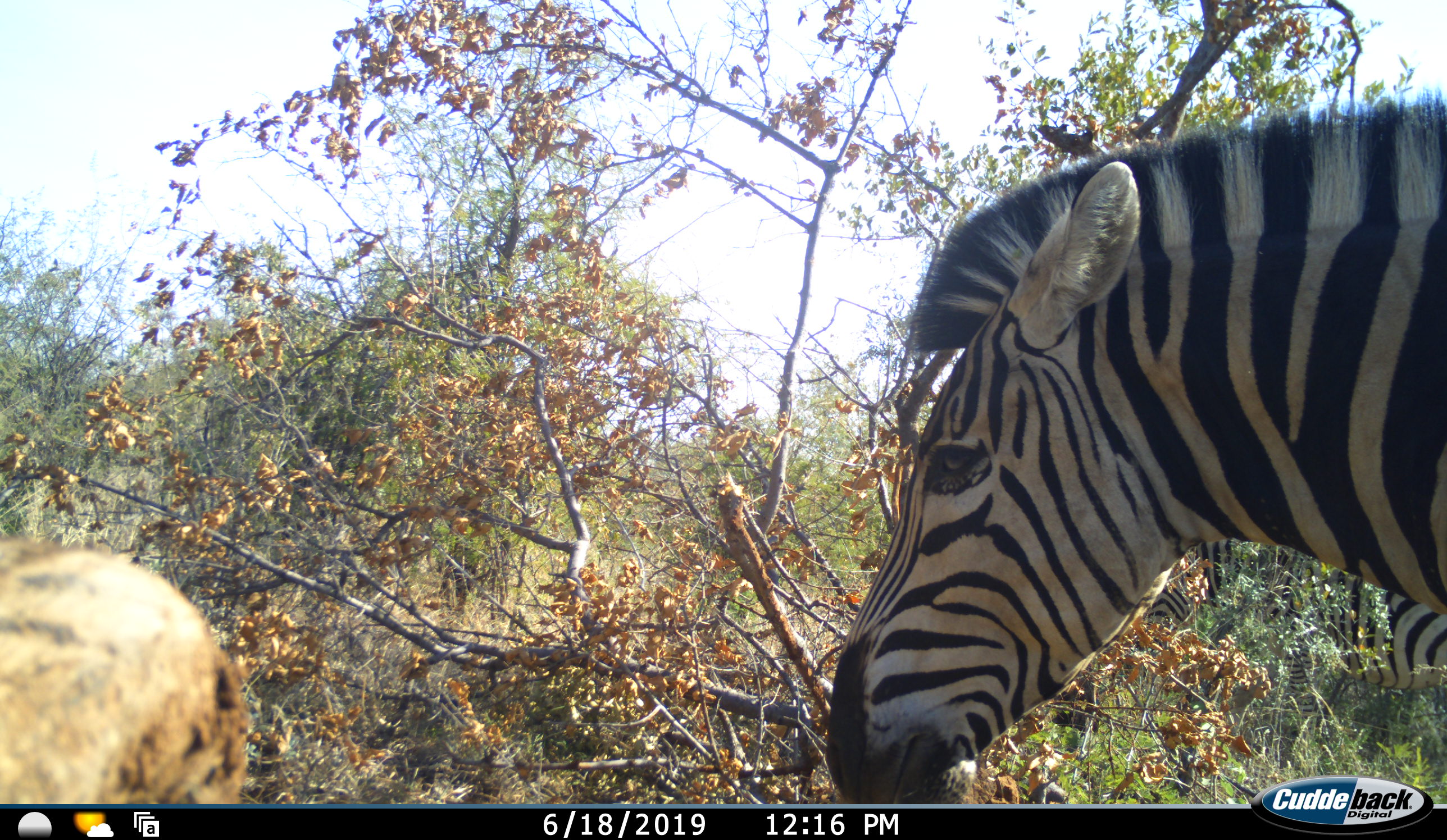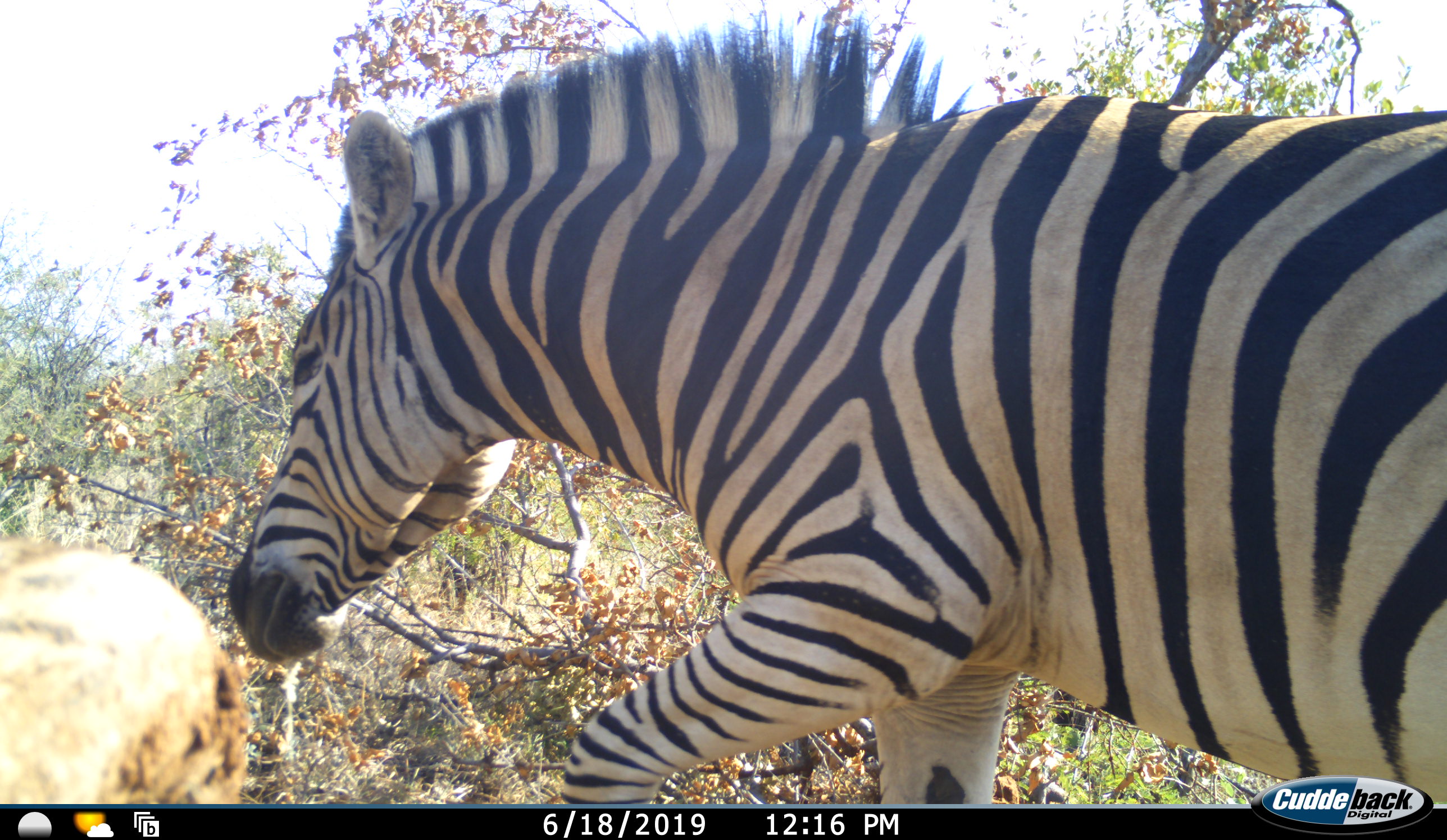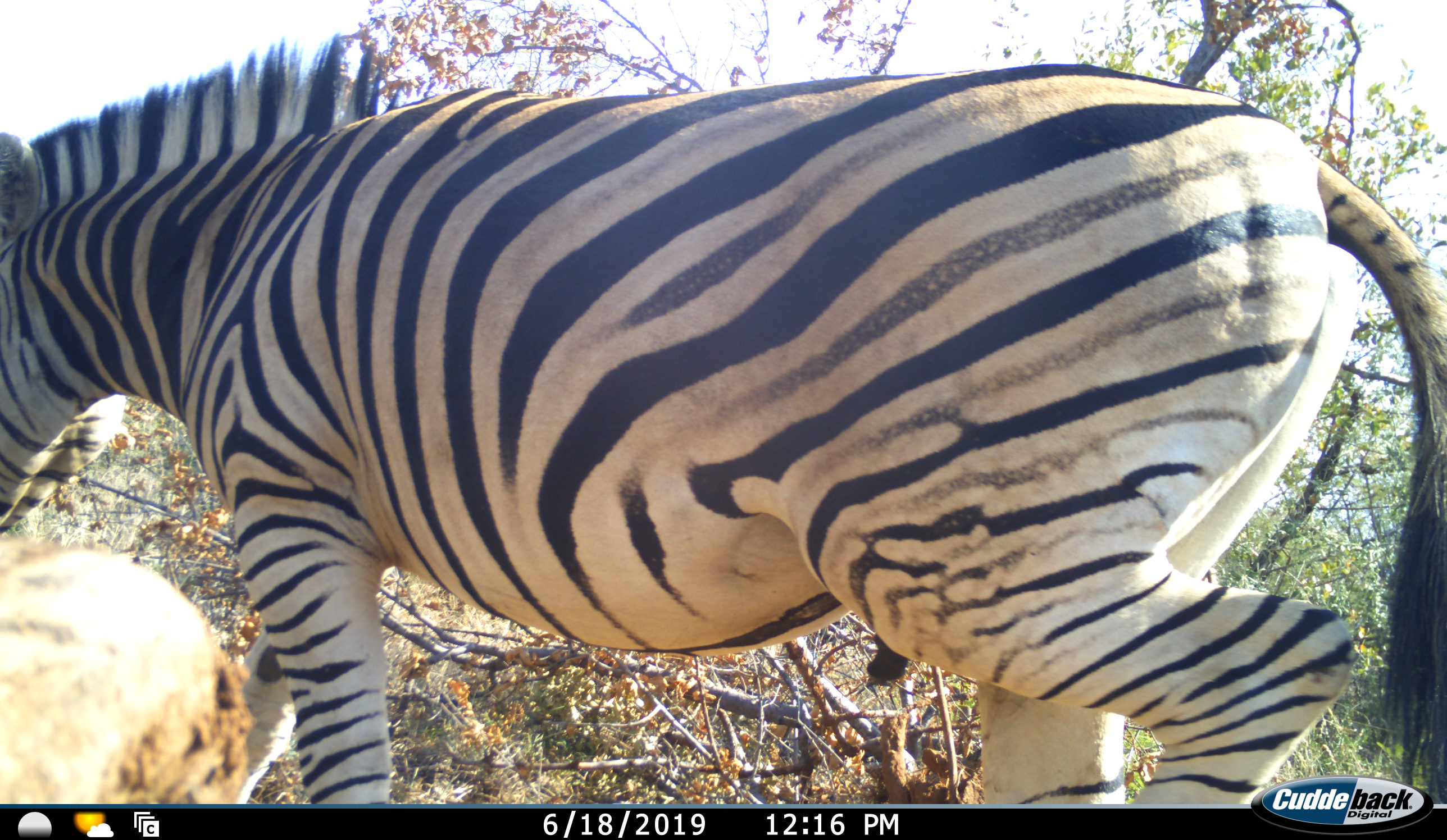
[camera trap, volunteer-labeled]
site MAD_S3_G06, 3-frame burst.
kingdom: Animalia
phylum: Chordata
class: Mammalia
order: Perissodactyla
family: Equidae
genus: Equus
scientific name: Equus quagga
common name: plains zebra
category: zebraplains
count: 1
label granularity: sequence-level